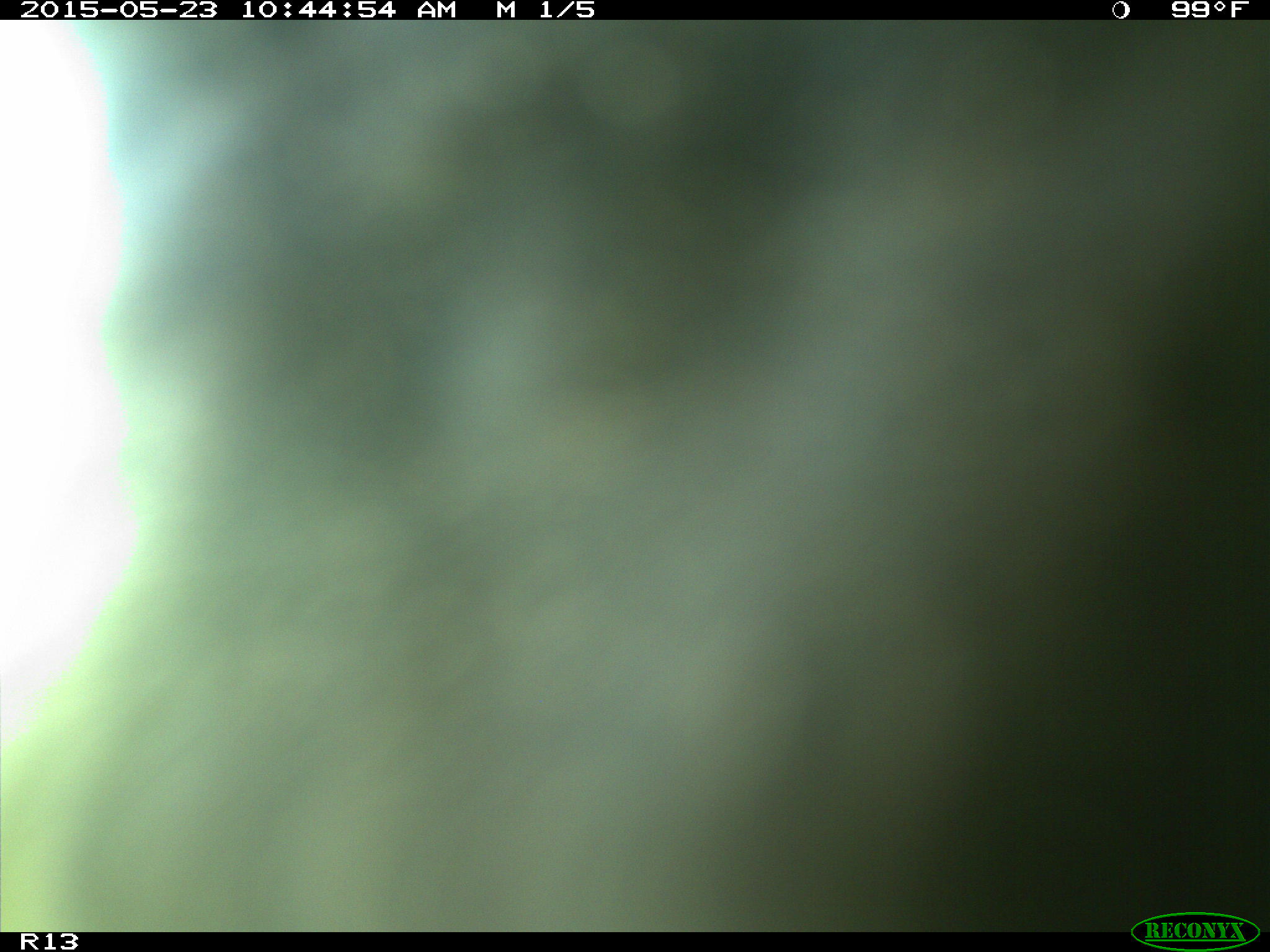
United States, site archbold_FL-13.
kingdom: Animalia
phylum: Chordata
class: Mammalia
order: Artiodactyla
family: Bovidae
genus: Bos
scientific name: Bos taurus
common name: domestic cow